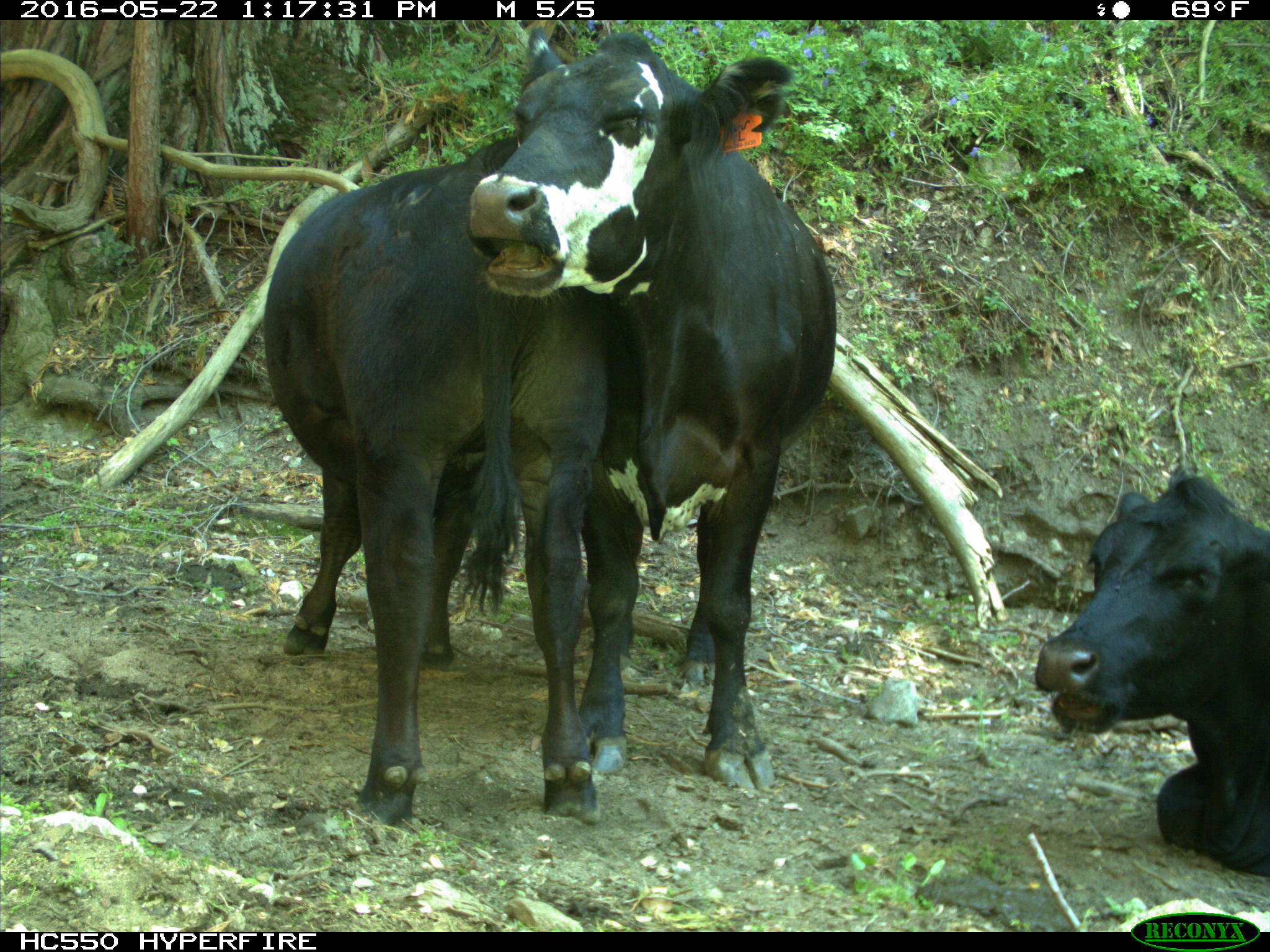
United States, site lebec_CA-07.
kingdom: Animalia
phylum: Chordata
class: Mammalia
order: Artiodactyla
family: Bovidae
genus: Bos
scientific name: Bos taurus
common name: domestic cow